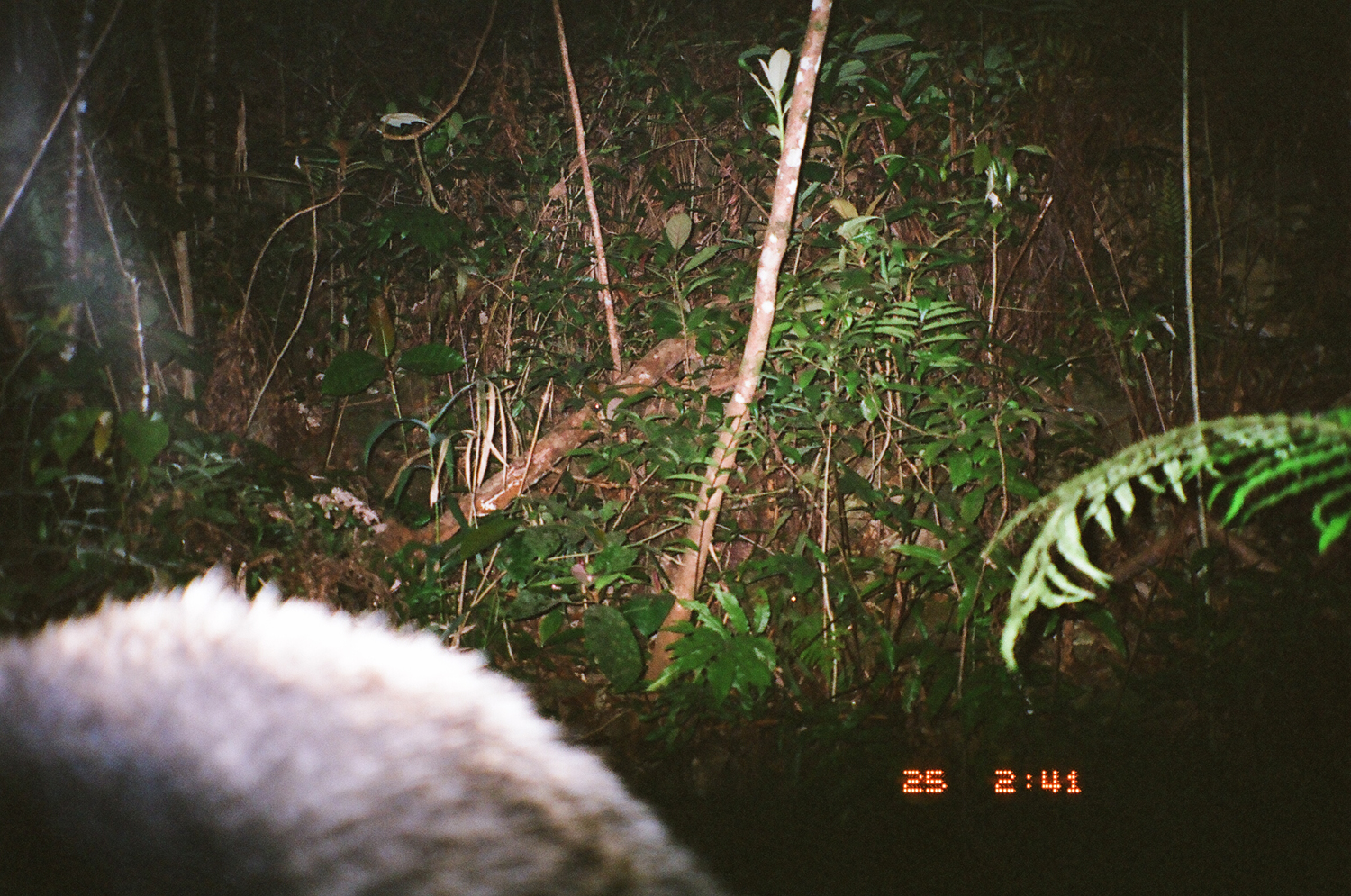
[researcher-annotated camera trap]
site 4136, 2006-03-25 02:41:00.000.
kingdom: Animalia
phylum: Chordata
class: Mammalia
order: Carnivora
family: Mustelidae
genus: Arctonyx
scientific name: Arctonyx collaris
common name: greater hog badger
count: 1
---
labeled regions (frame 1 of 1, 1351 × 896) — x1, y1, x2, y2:
arctonyx collaris: 0, 555, 728, 896